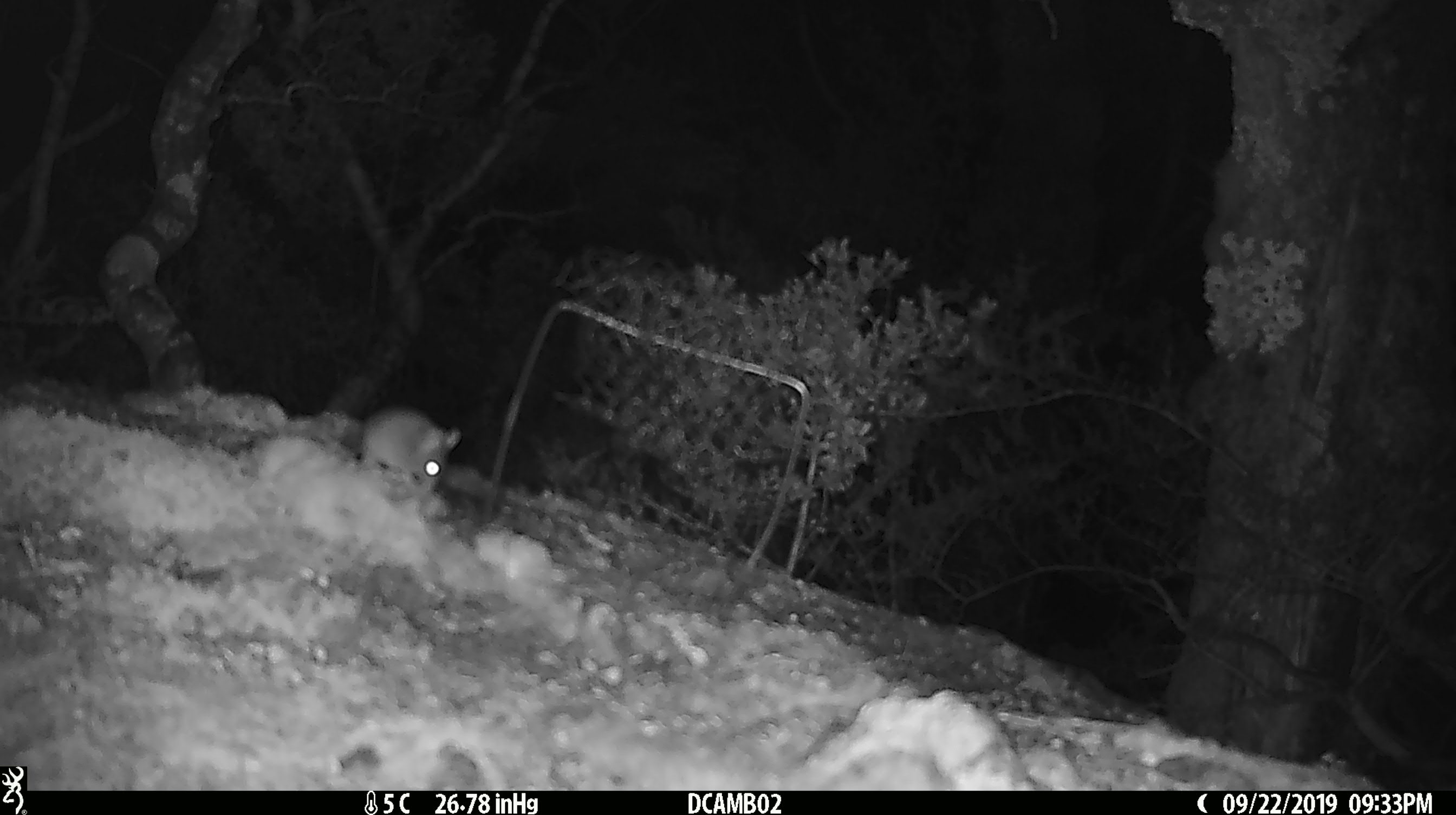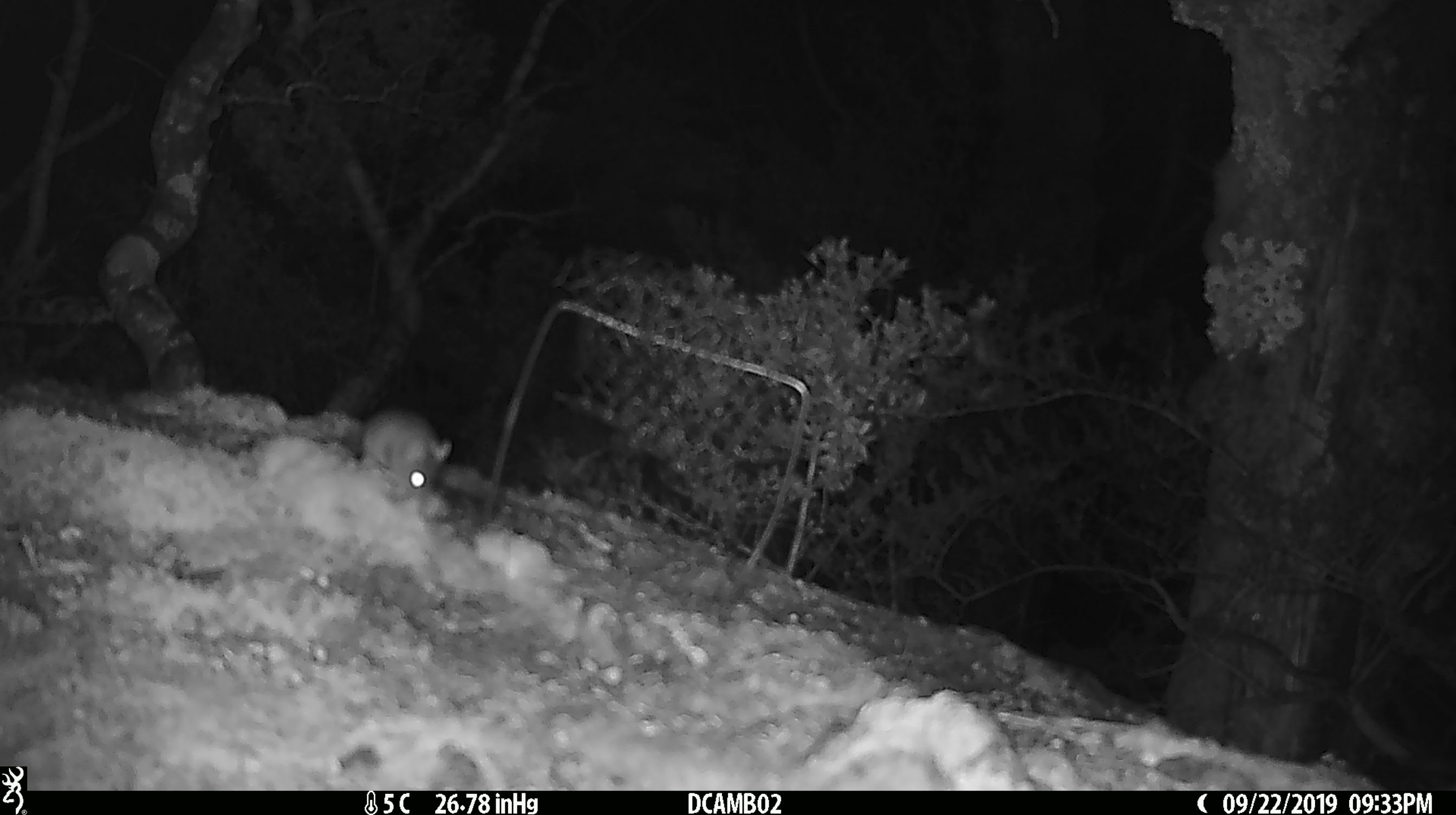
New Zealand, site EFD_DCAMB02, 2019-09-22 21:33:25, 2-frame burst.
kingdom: Animalia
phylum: Chordata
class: Mammalia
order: Rodentia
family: Muridae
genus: Mus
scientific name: Mus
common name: mouse